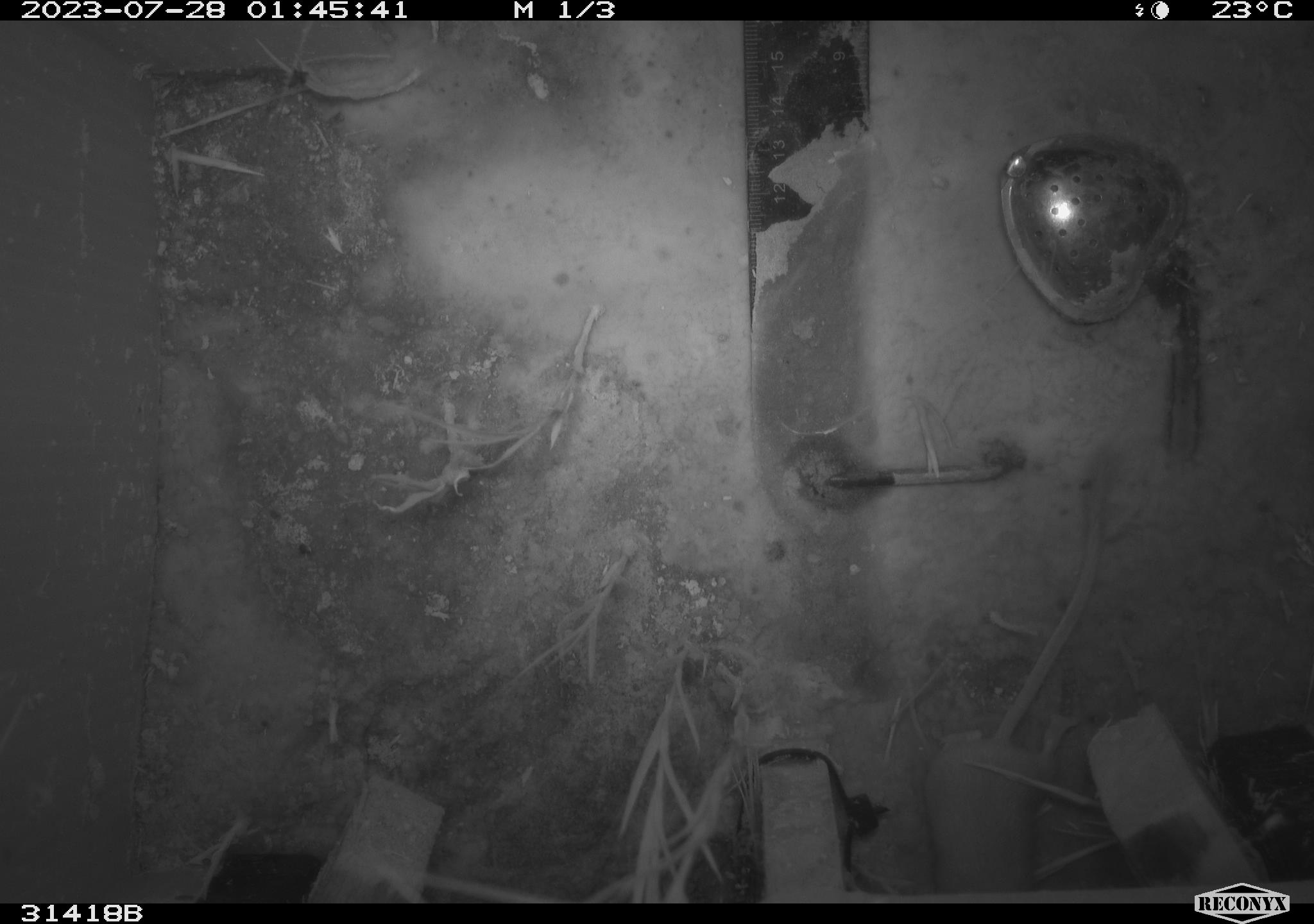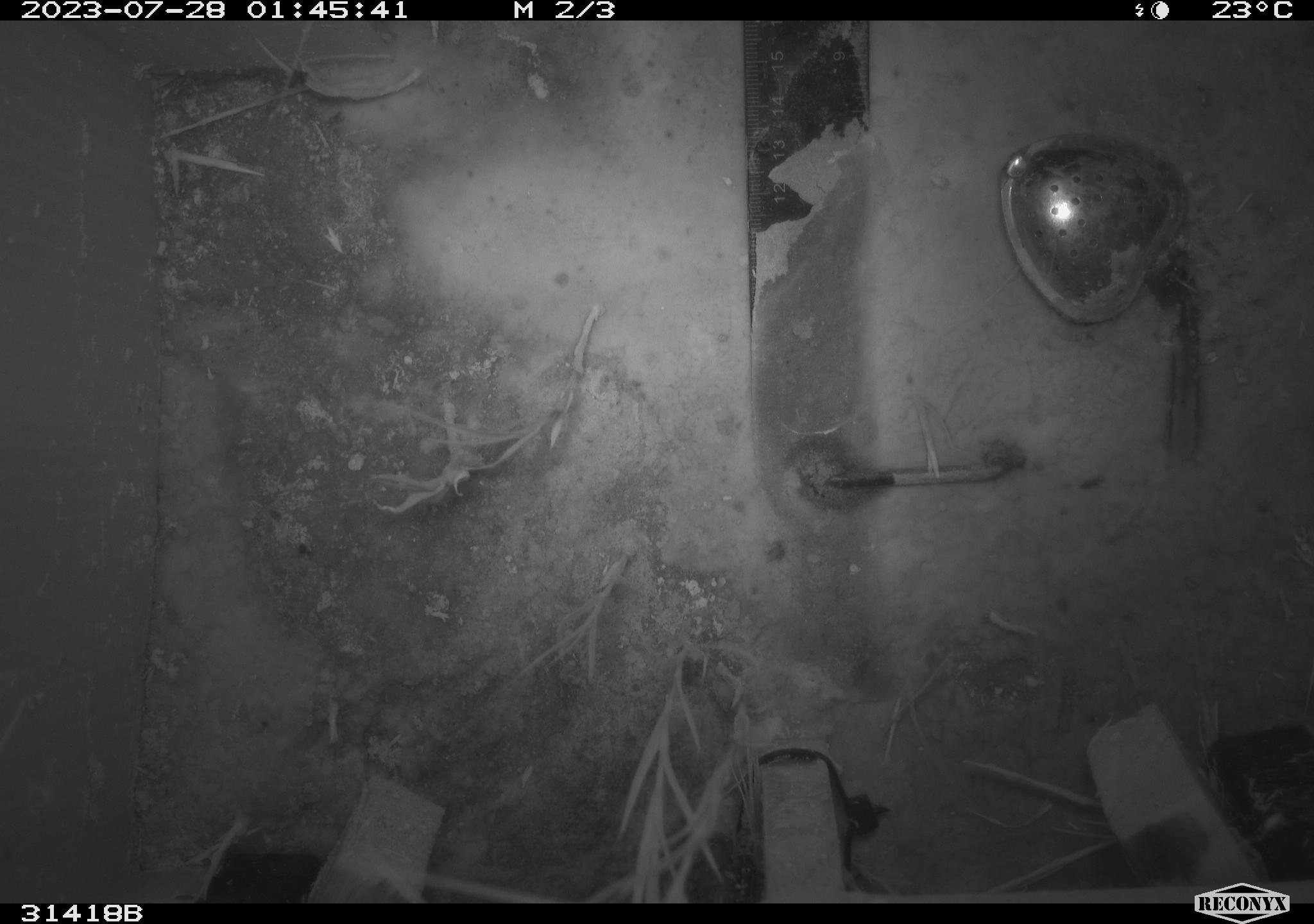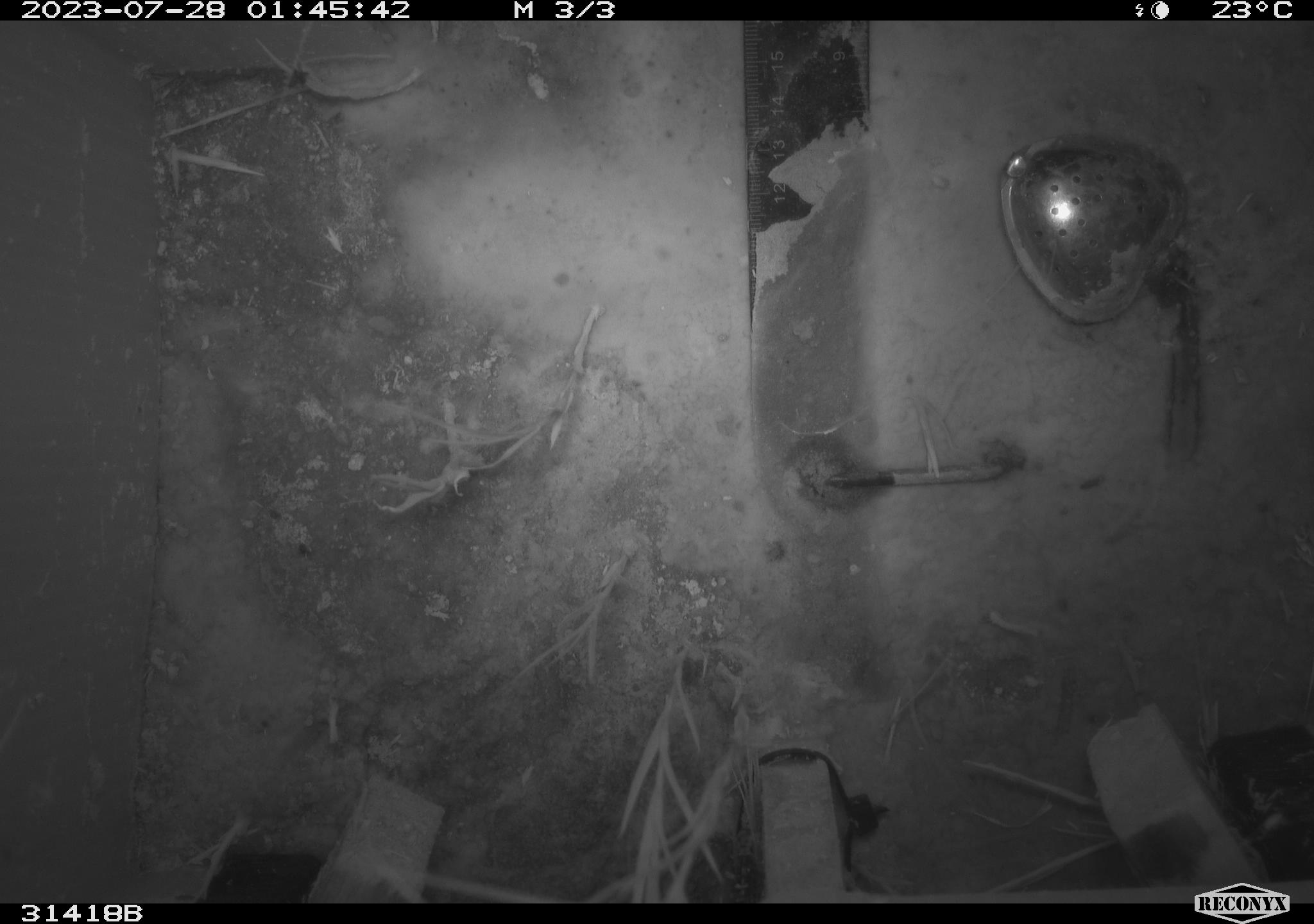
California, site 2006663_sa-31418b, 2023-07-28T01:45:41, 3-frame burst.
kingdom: Animalia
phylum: Chordata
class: Mammalia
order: Rodentia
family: Heteromyidae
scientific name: Heteromyidae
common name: kangaroo rats and pocket mice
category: heteromyidae family